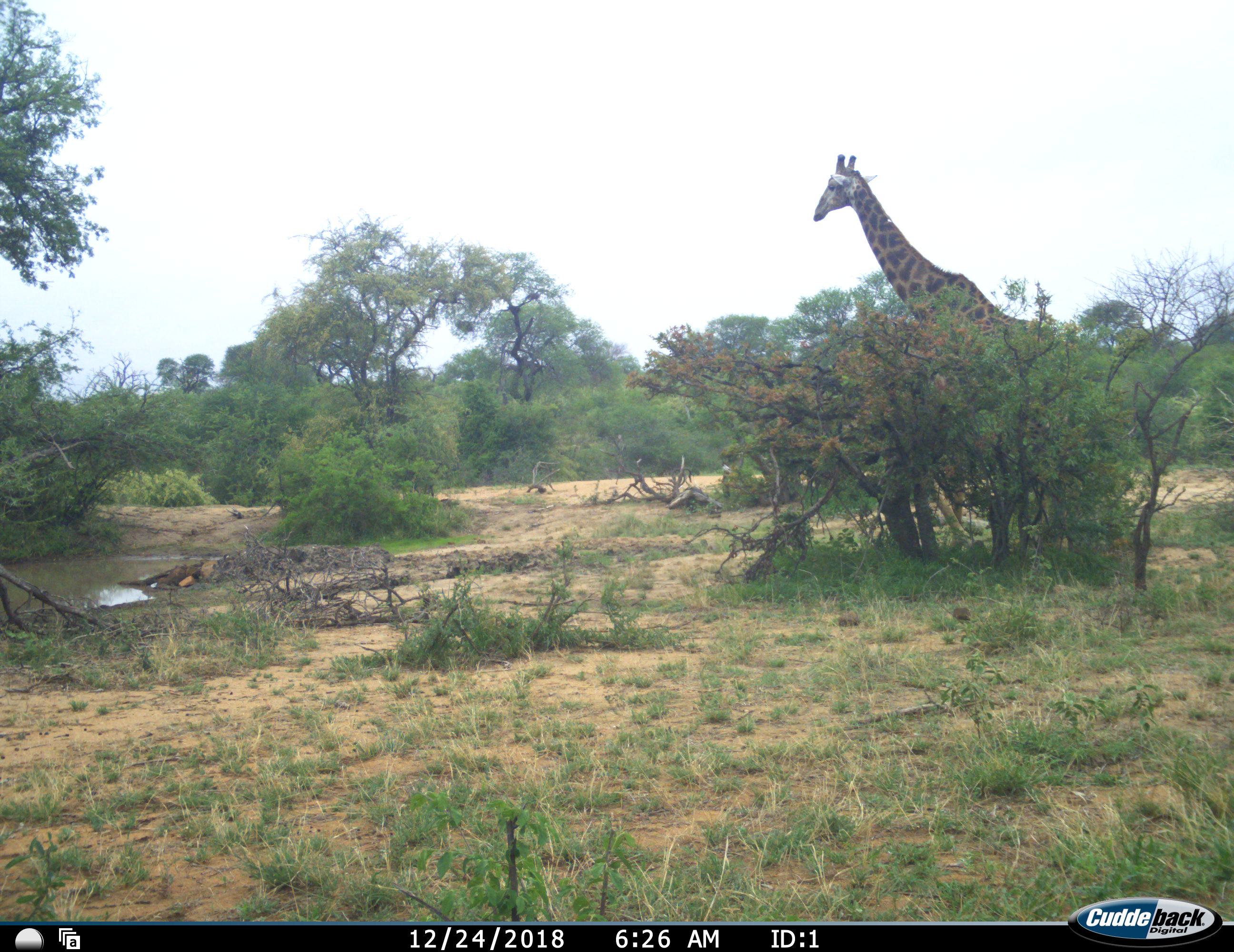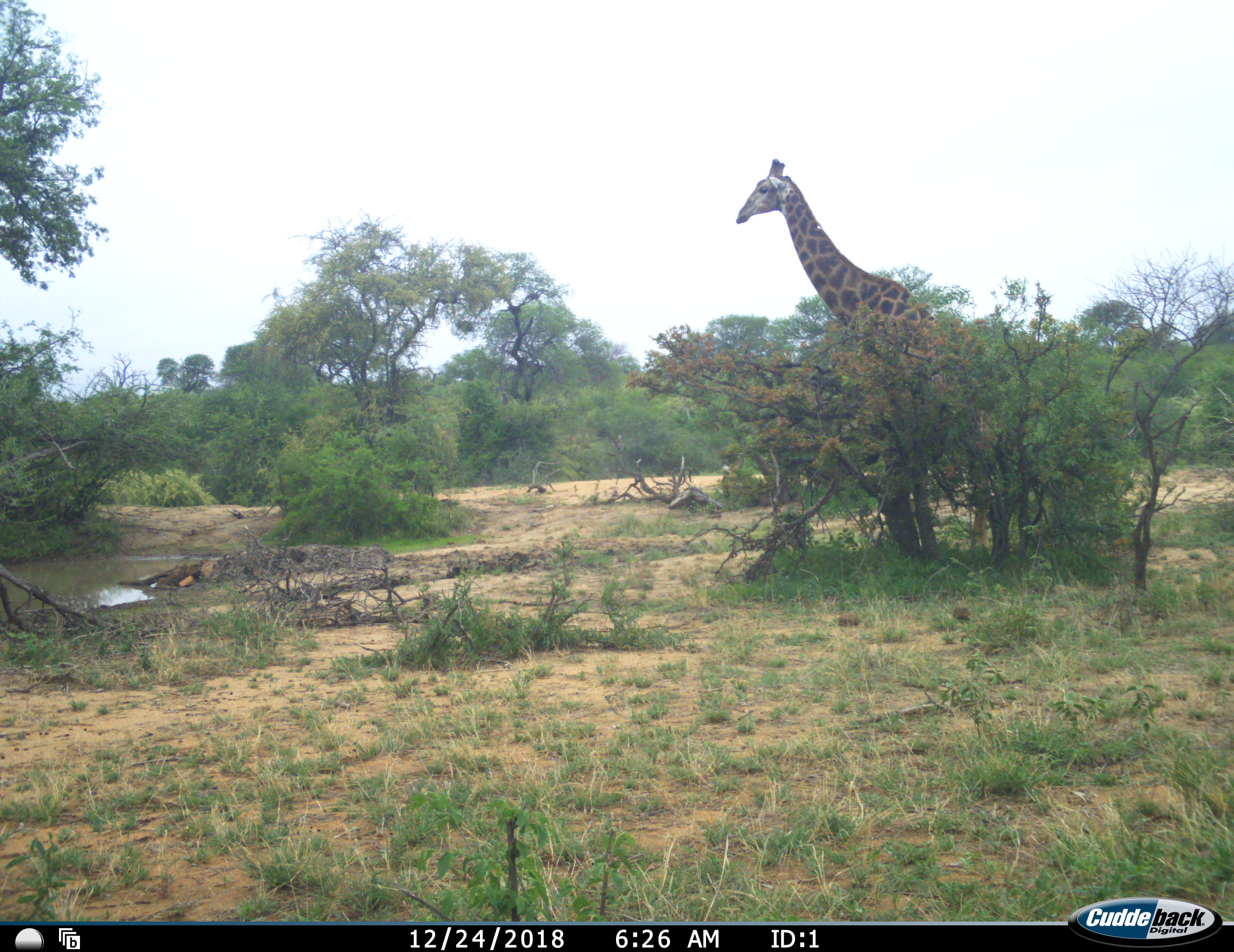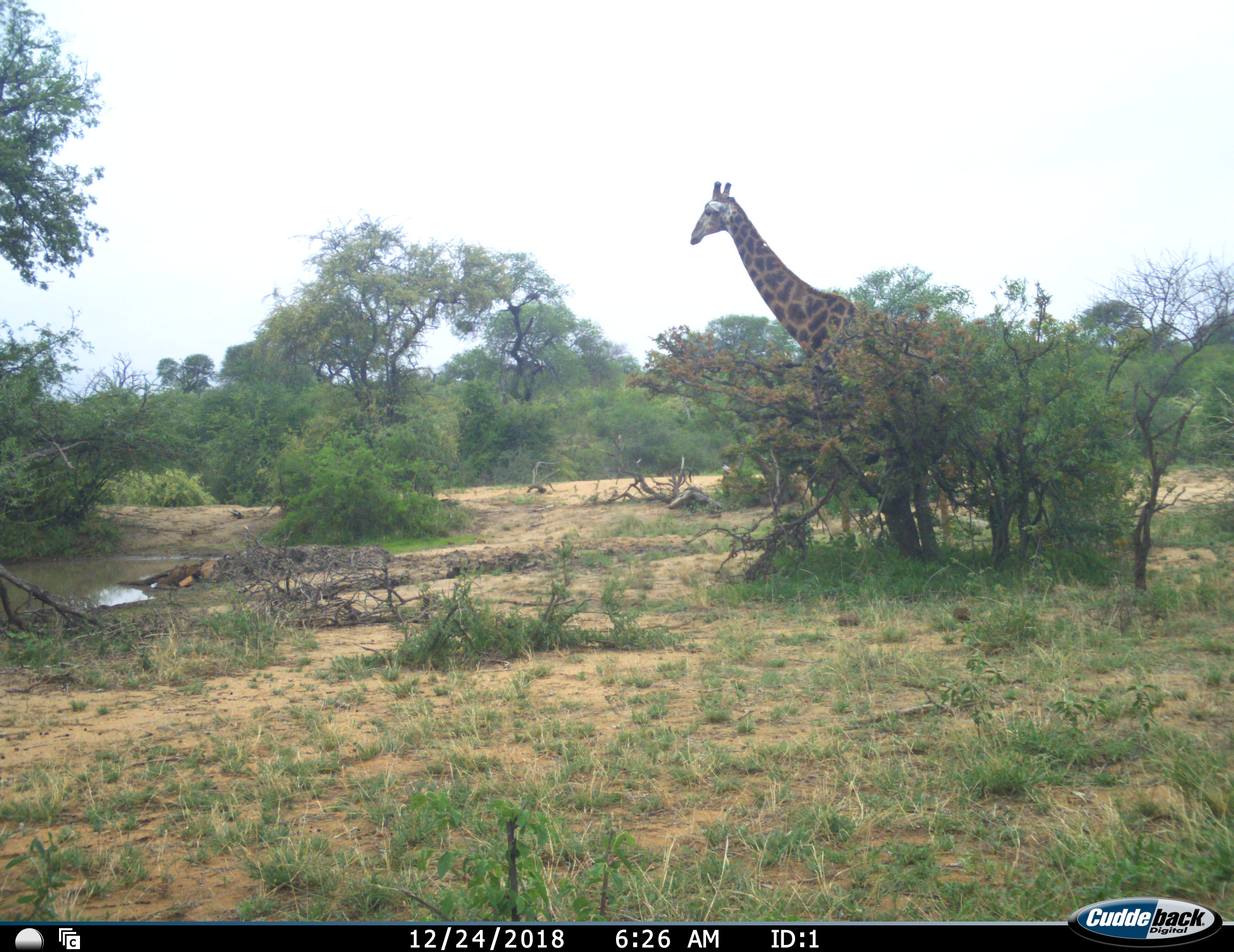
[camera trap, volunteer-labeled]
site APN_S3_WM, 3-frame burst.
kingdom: Animalia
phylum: Chordata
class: Mammalia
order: Artiodactyla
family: Giraffidae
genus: Giraffa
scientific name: Giraffa camelopardalis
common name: giraffe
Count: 1.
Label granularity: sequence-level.